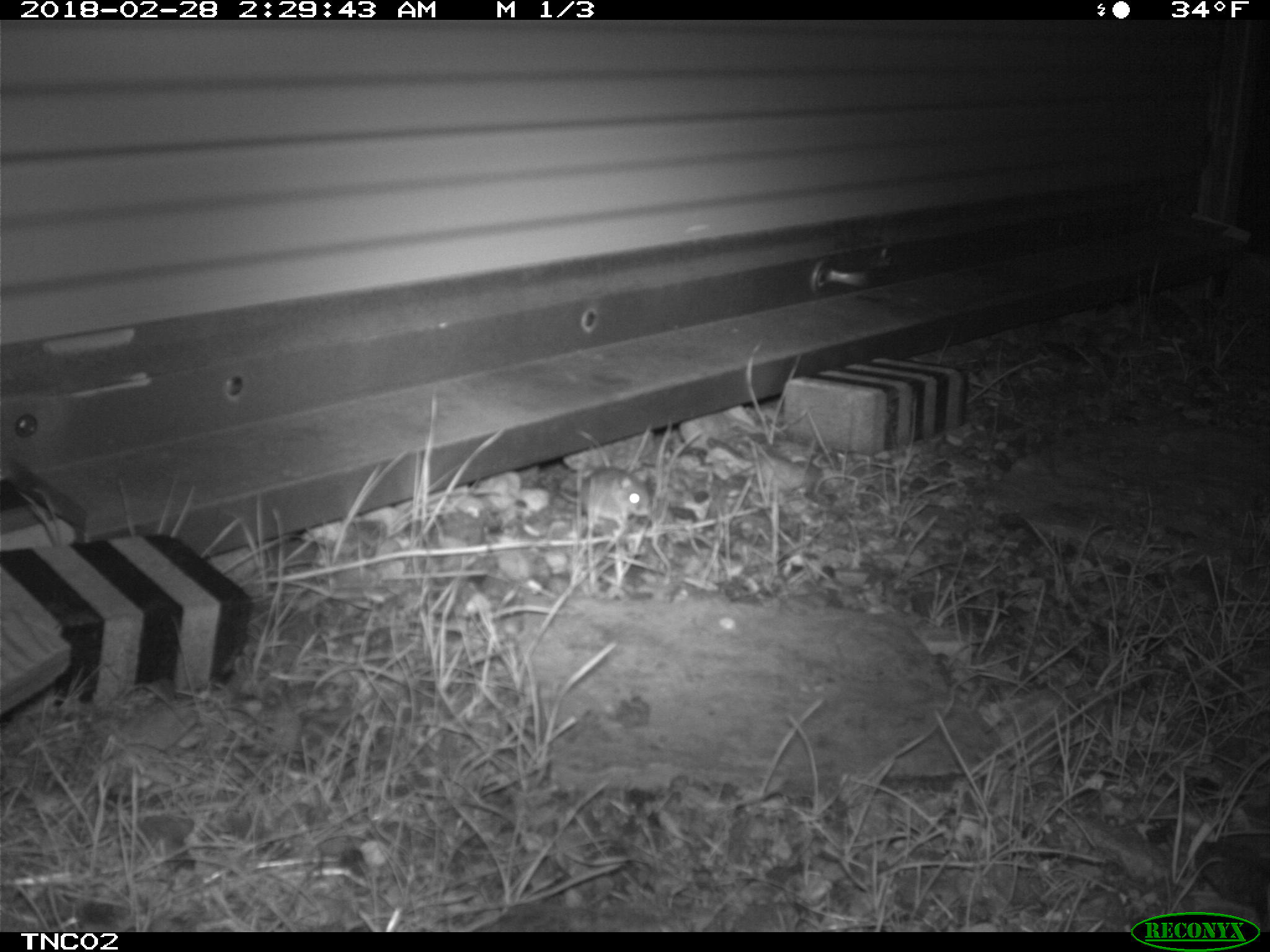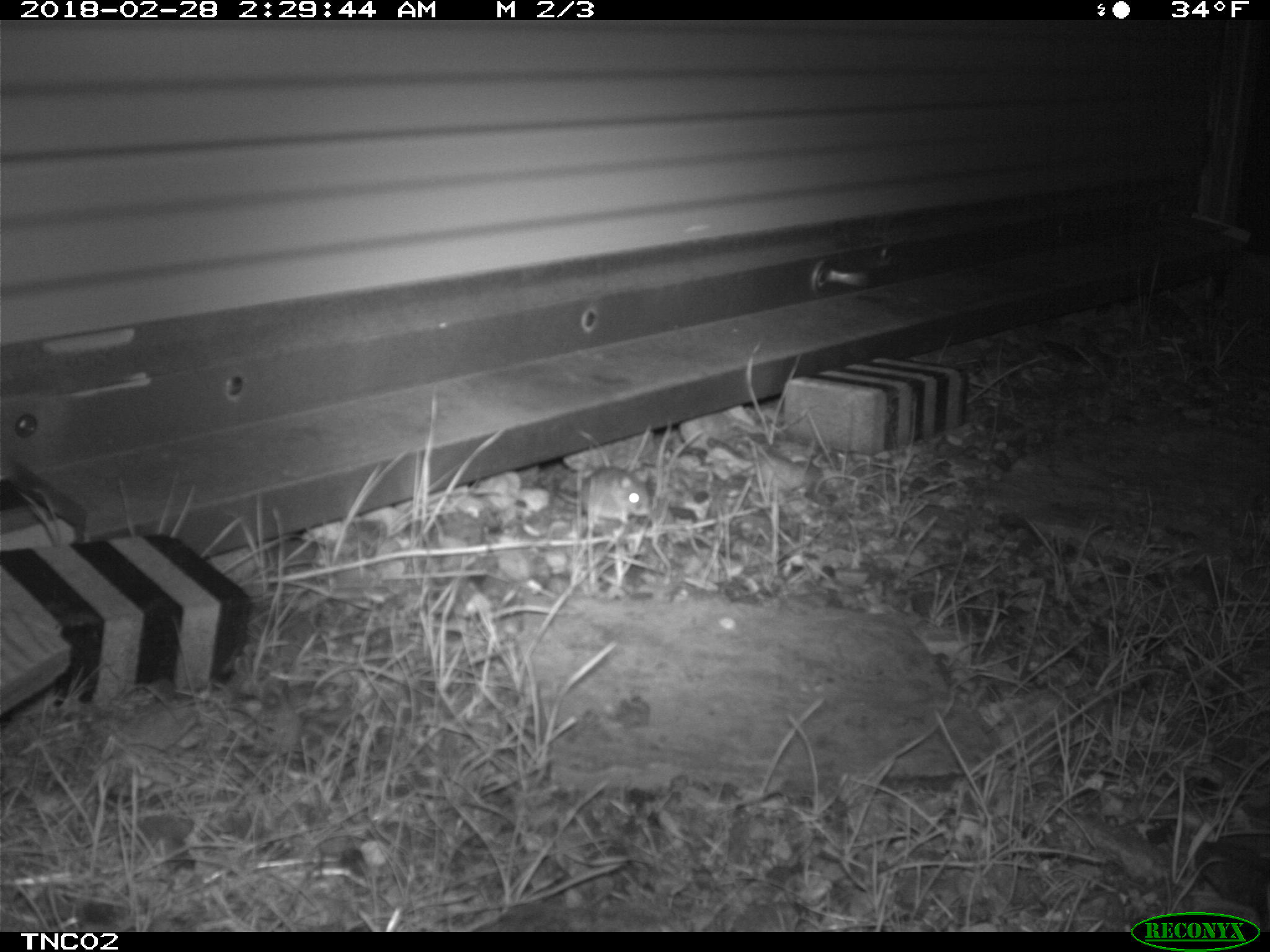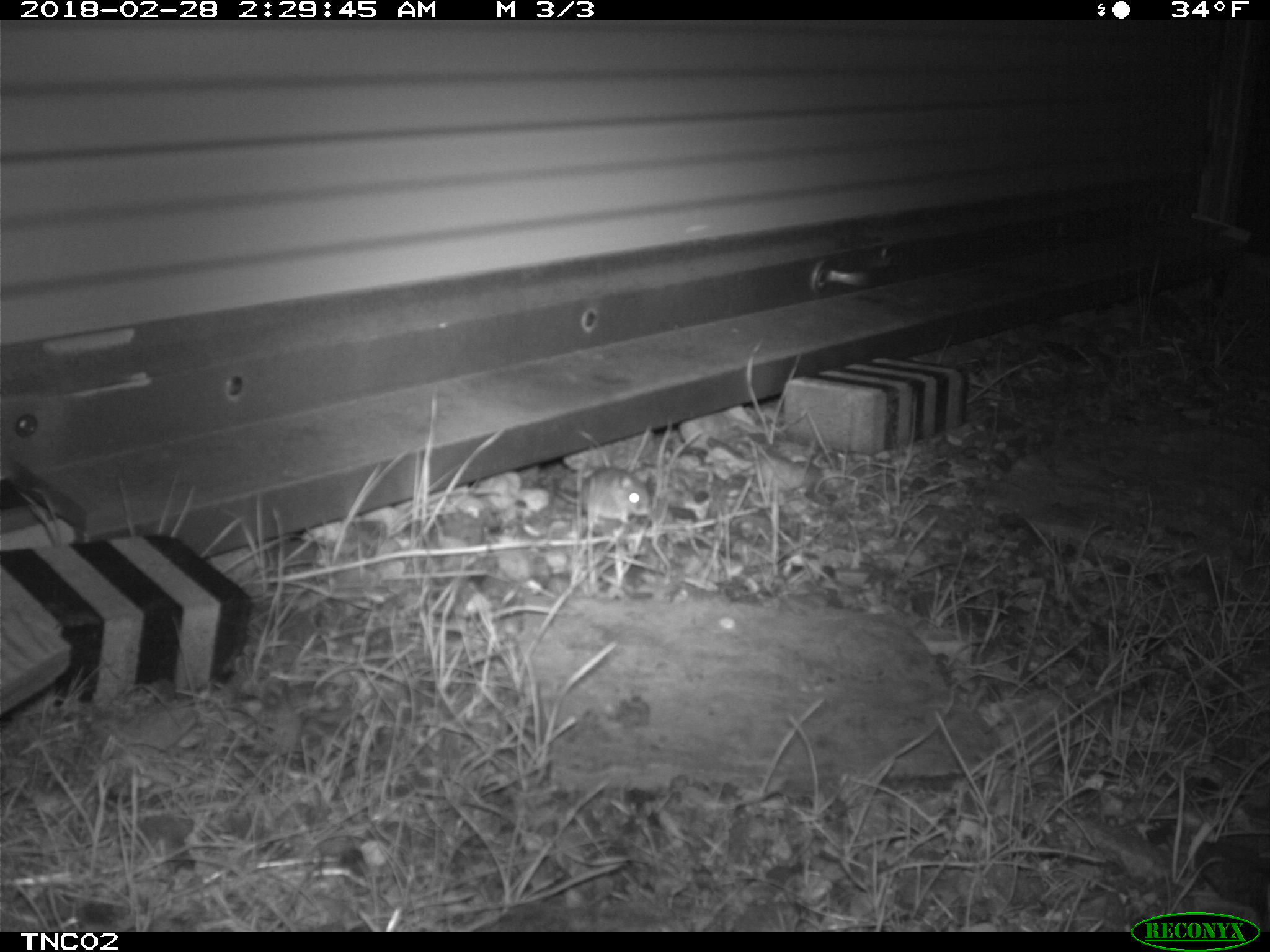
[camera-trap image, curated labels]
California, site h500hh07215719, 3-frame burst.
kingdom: Animalia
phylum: Chordata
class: Mammalia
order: Rodentia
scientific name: Rodentia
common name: rodent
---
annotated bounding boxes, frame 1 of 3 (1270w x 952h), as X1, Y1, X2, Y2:
rodent: 556, 465, 650, 525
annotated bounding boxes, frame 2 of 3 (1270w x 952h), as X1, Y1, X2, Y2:
rodent: 557, 465, 654, 524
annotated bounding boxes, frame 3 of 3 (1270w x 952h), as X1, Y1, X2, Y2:
rodent: 556, 464, 651, 524